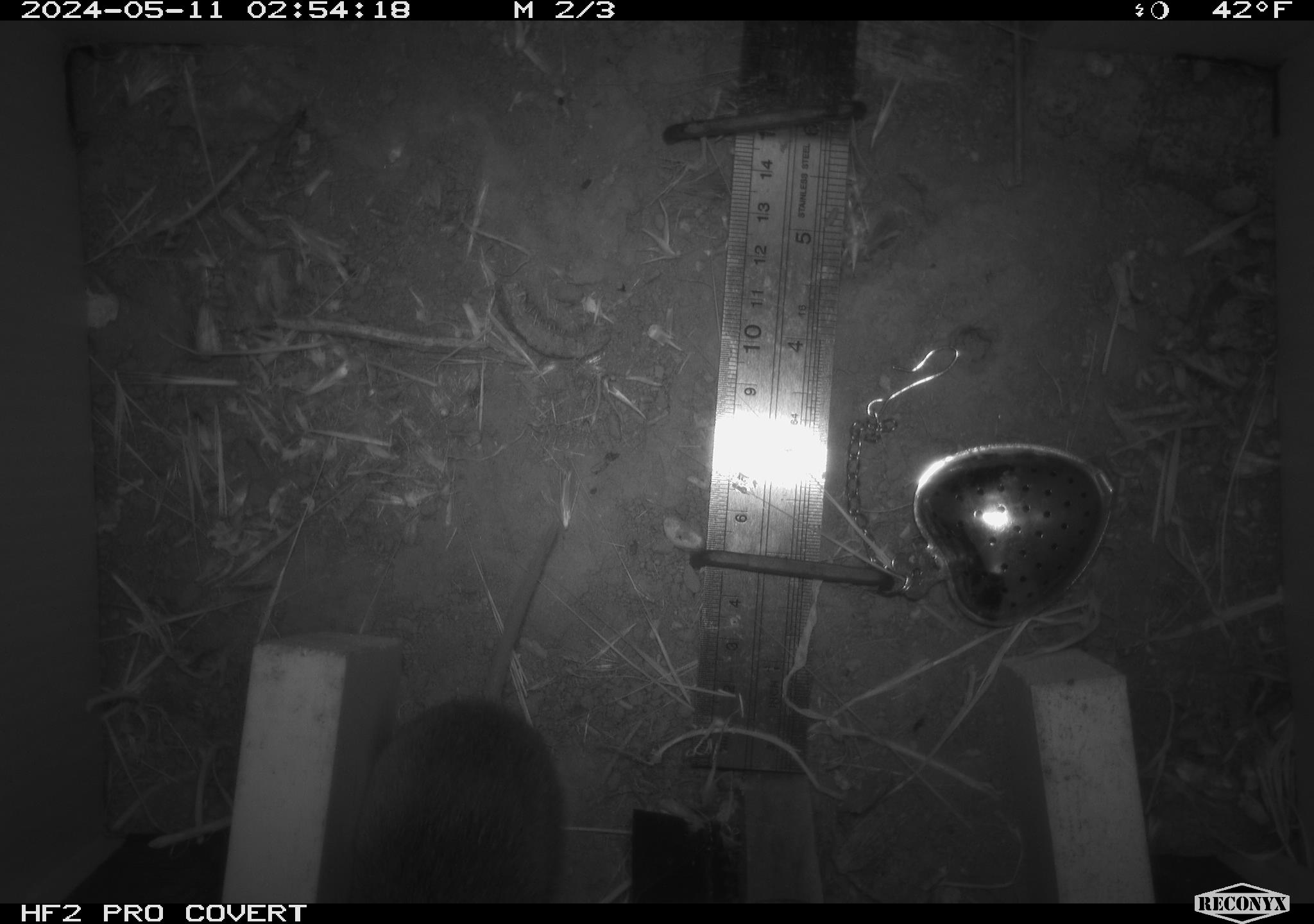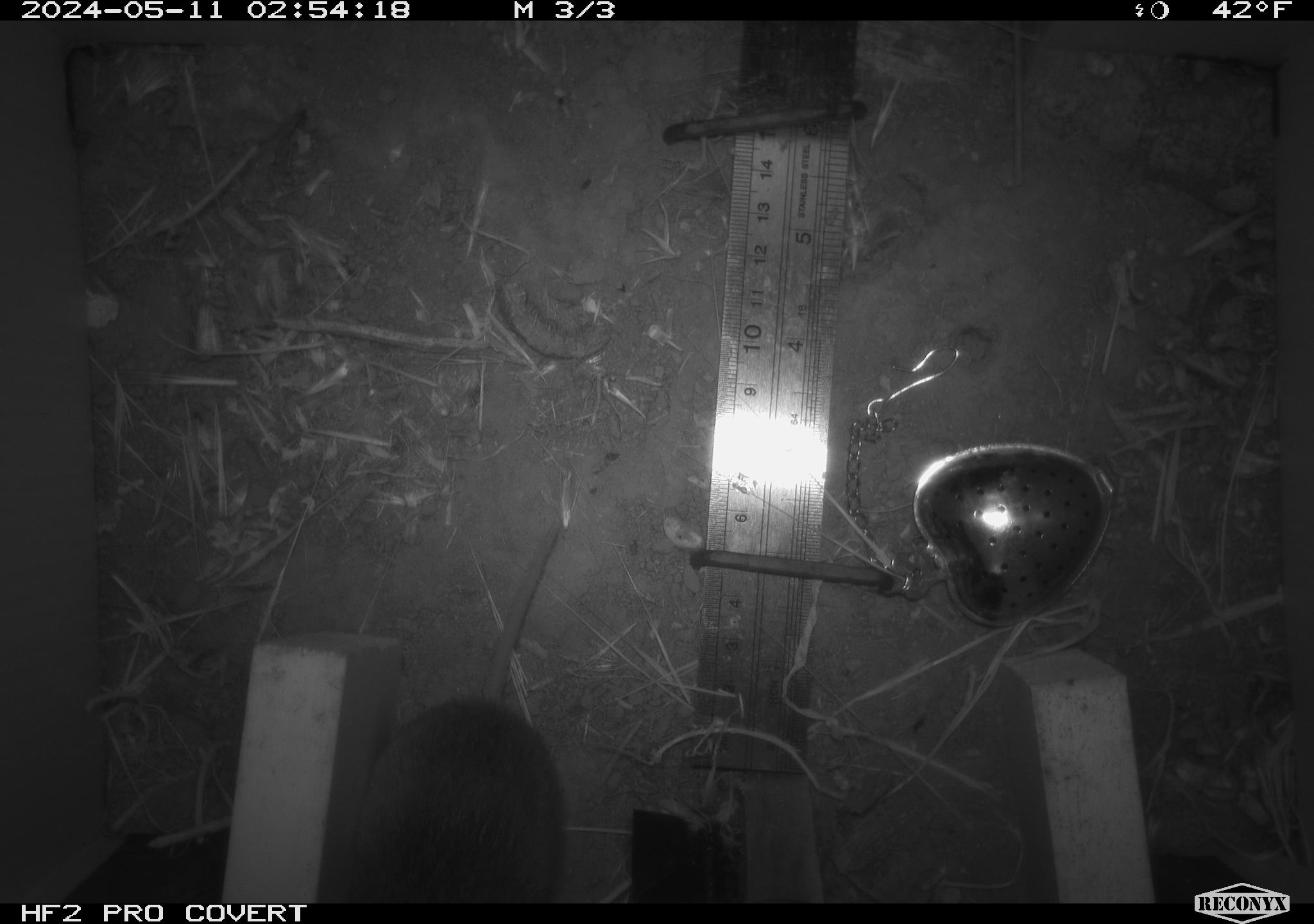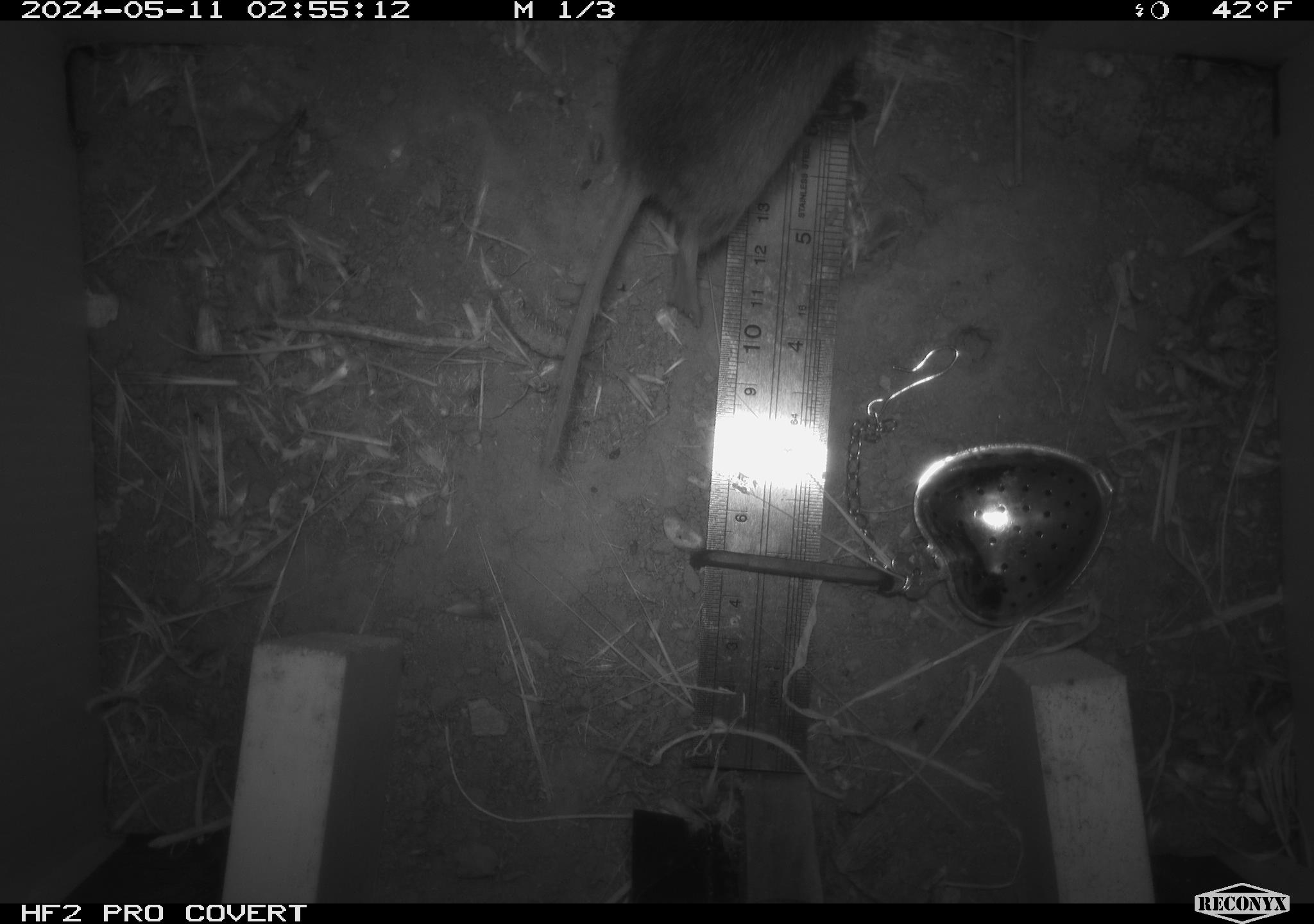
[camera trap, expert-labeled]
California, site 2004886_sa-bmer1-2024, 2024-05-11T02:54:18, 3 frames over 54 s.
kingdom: Animalia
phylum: Chordata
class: Mammalia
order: Rodentia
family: Cricetidae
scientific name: Arvicolinae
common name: voles, lemmings, and muskrats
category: arvicolinae subfamily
Arvicolinae subfamily (voles, lemmings, and muskrats) (Arvicolinae).